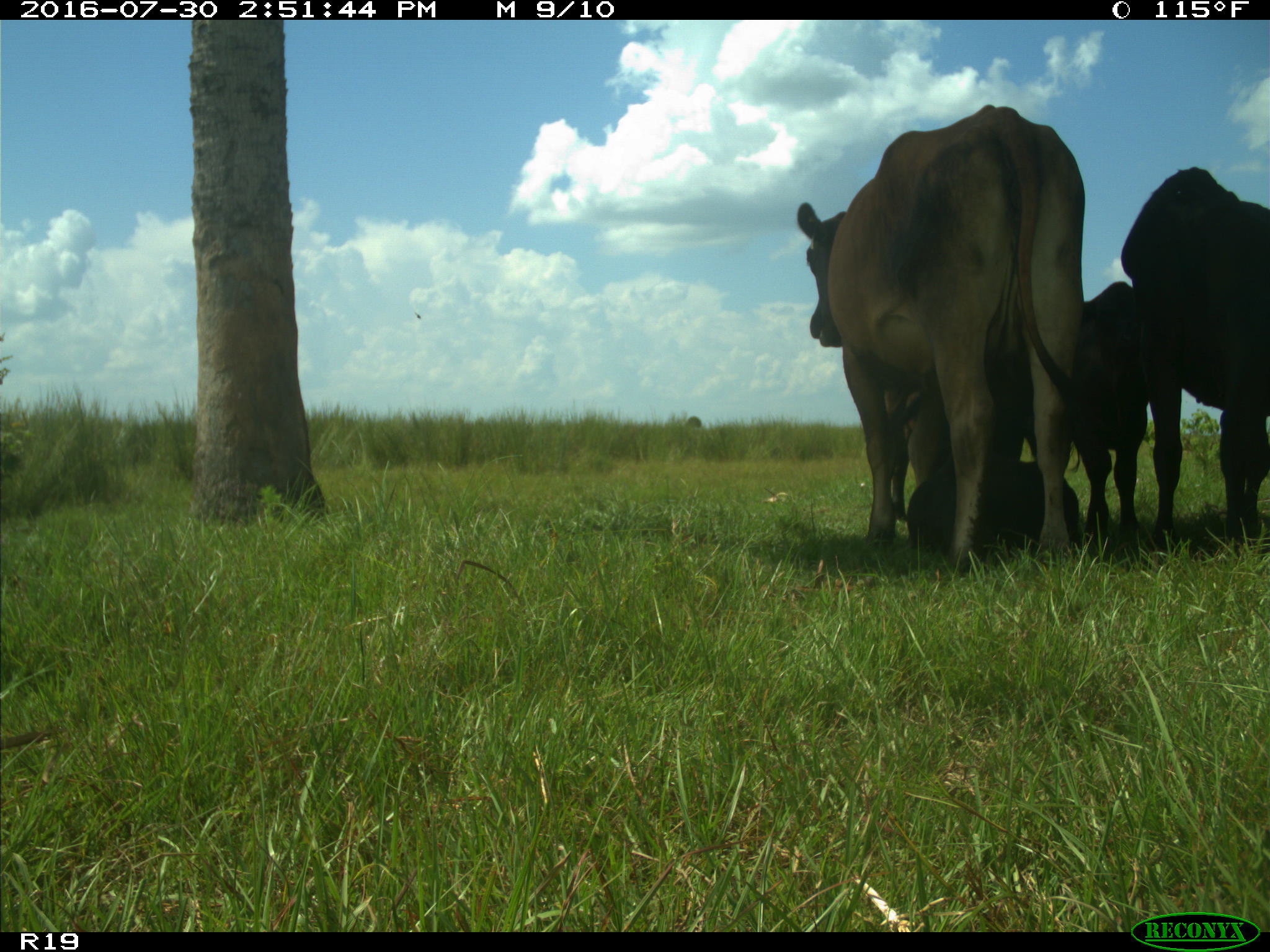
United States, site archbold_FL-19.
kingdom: Animalia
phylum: Chordata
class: Mammalia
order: Artiodactyla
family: Bovidae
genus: Bos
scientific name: Bos taurus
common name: domestic cow